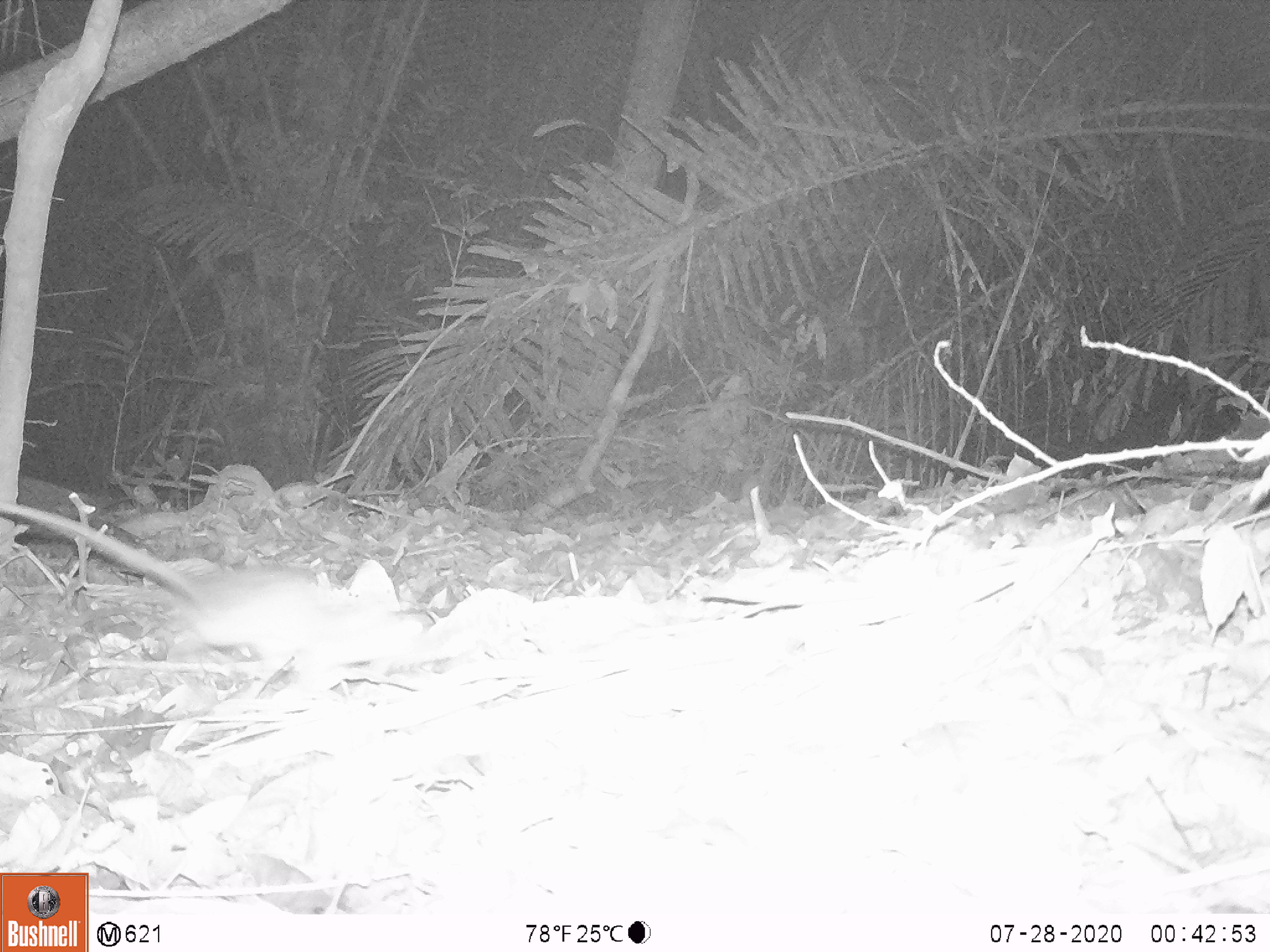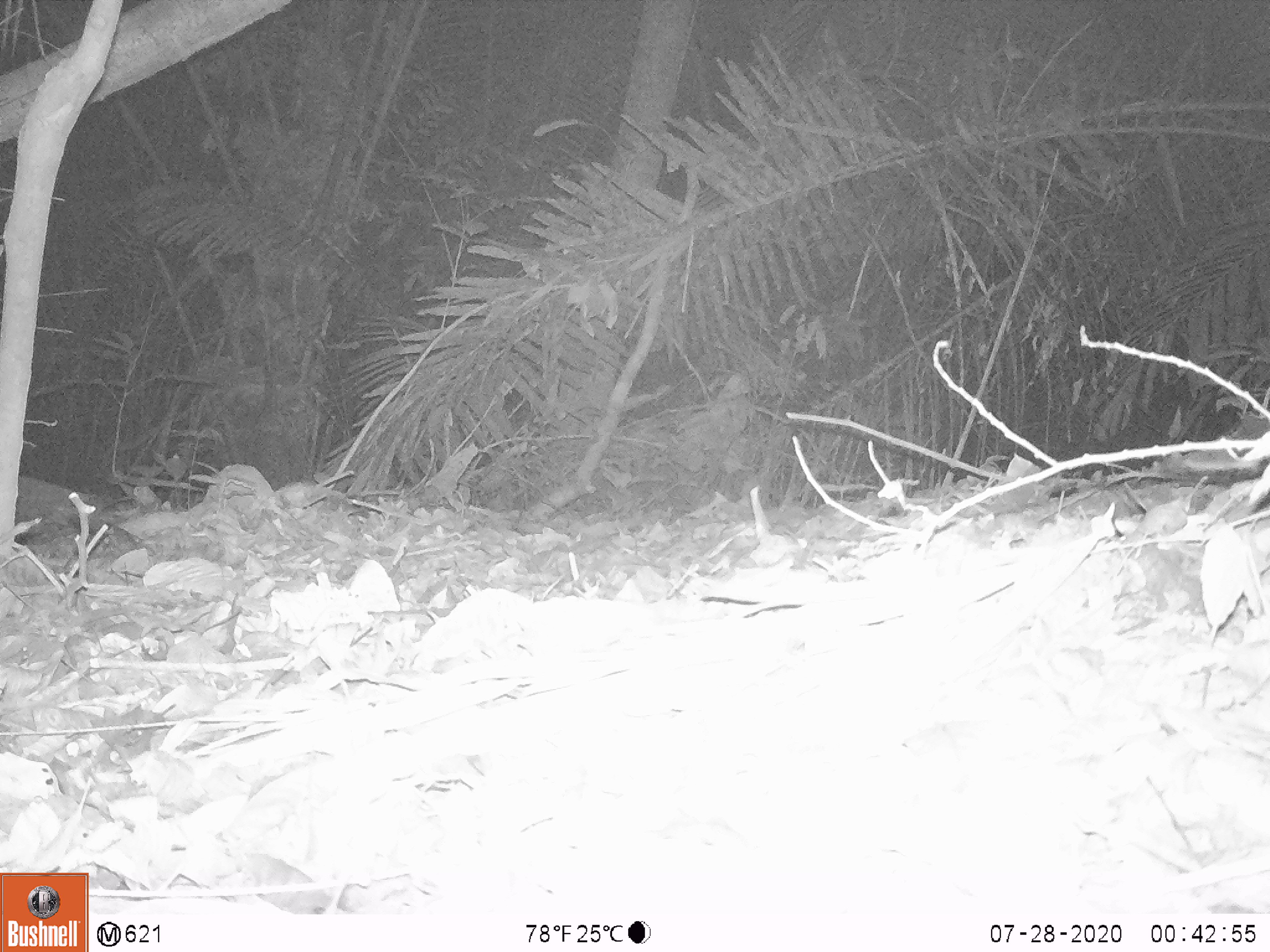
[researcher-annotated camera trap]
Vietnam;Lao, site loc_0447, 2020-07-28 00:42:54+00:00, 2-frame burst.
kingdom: Animalia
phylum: Chordata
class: Mammalia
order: Rodentia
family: Muridae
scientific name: Muridae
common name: old-world mice and rats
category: unidentified murid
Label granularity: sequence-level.